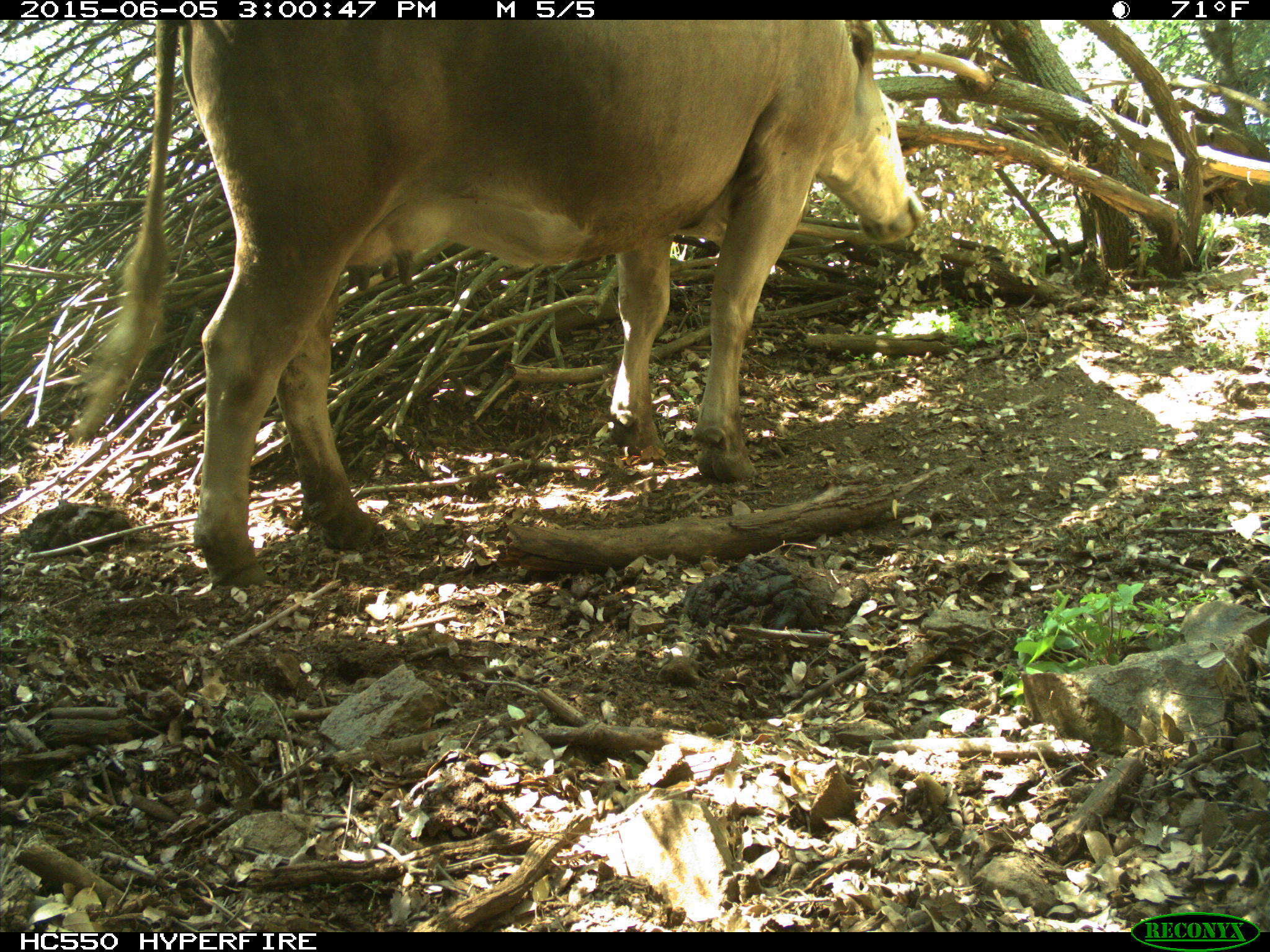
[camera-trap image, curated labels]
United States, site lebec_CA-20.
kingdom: Animalia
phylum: Chordata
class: Mammalia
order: Artiodactyla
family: Bovidae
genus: Bos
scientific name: Bos taurus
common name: domestic cow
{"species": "Bos taurus (domestic cow)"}